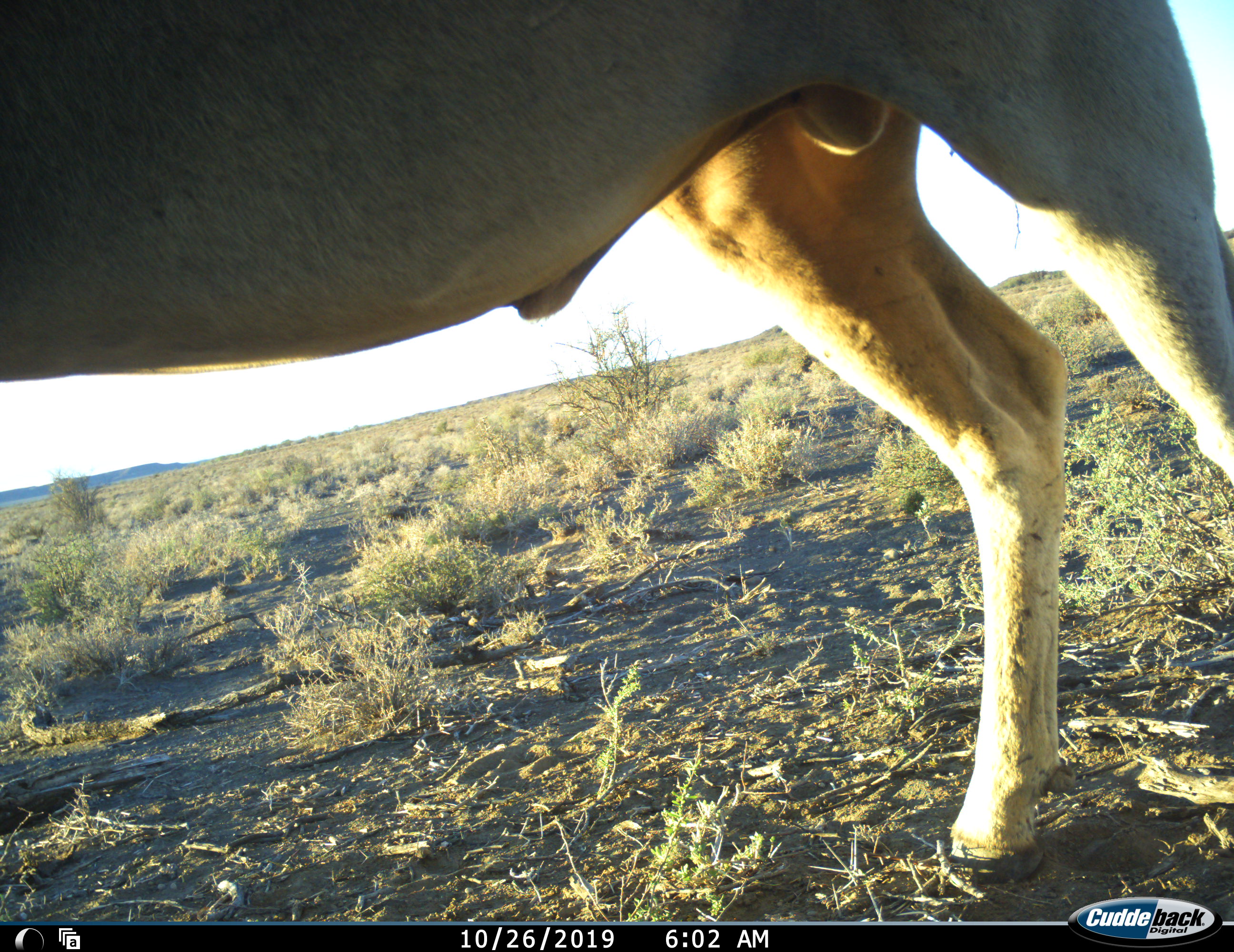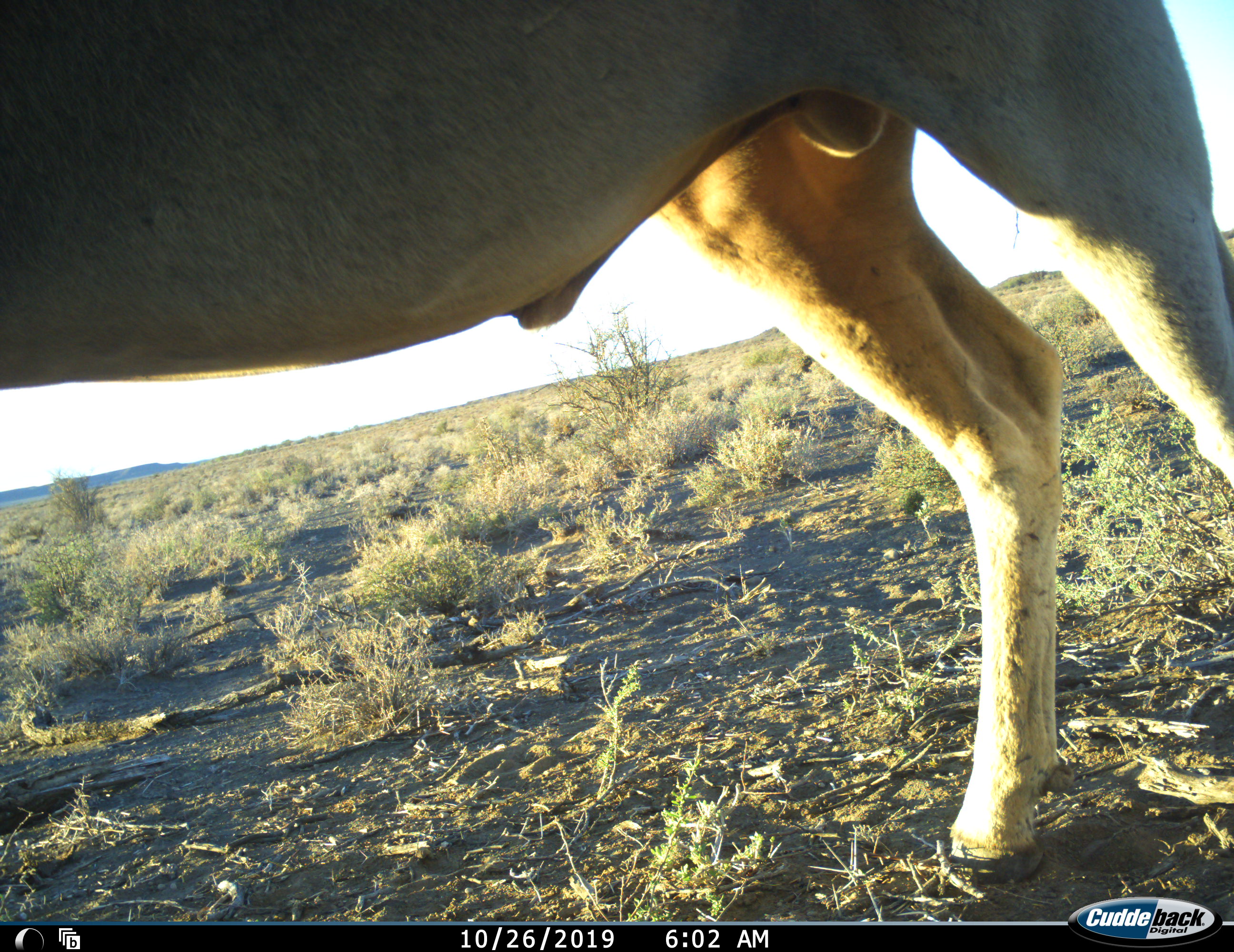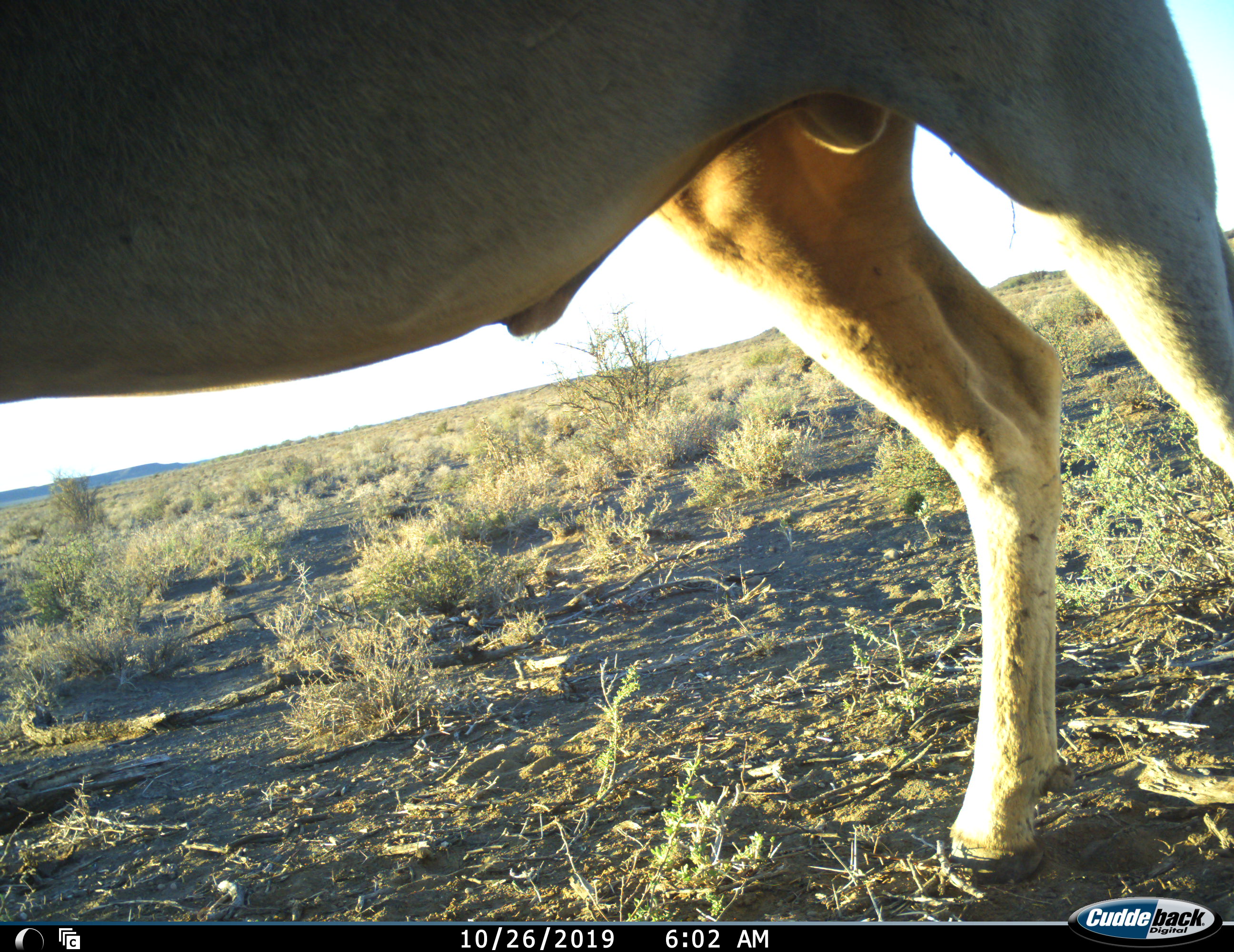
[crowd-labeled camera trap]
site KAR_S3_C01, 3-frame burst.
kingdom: Animalia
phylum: Chordata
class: Mammalia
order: Artiodactyla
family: Bovidae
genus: Tragelaphus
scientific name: Tragelaphus oryx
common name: eland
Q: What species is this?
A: Eland (Tragelaphus oryx).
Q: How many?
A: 1.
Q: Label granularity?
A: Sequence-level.